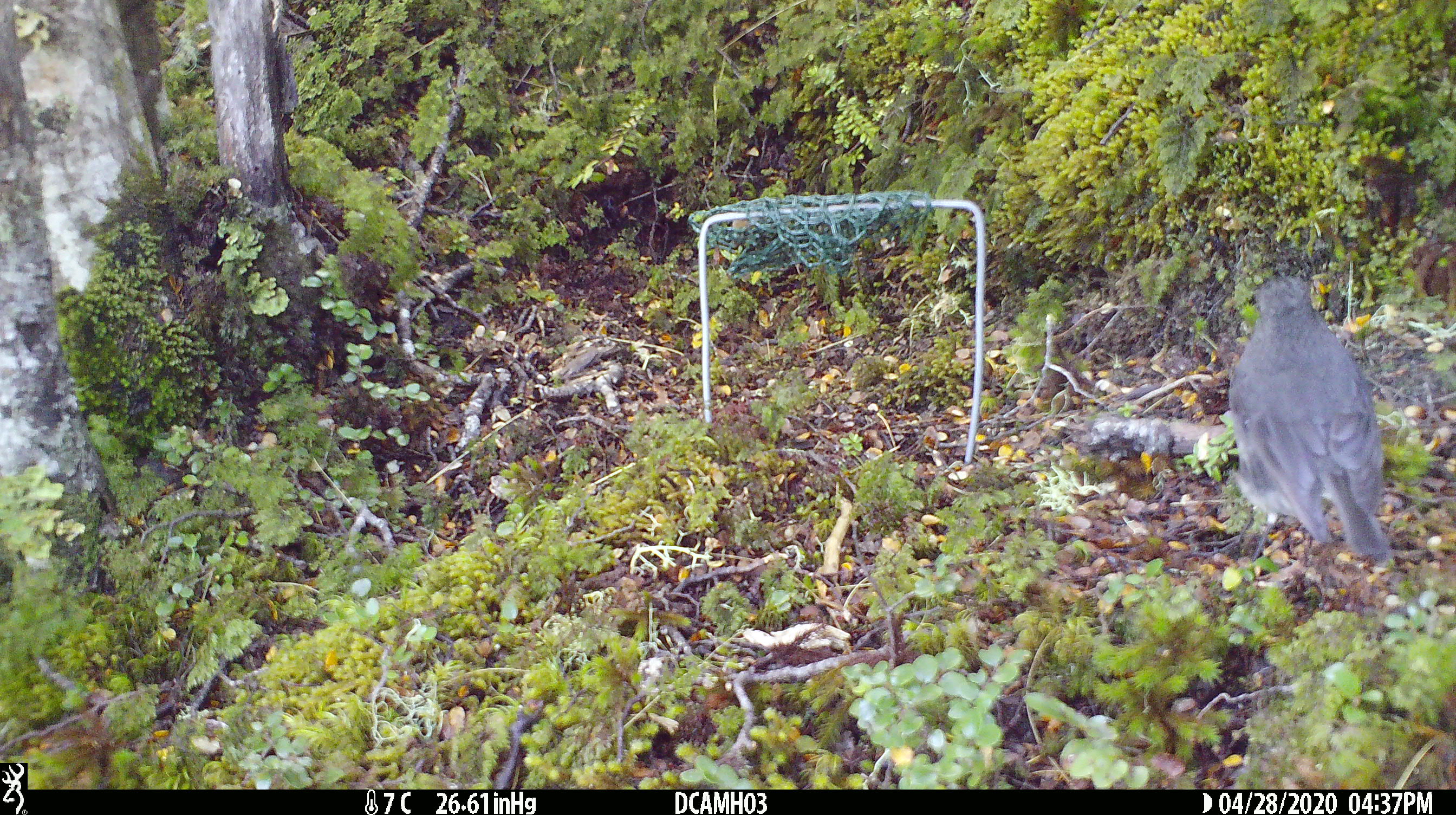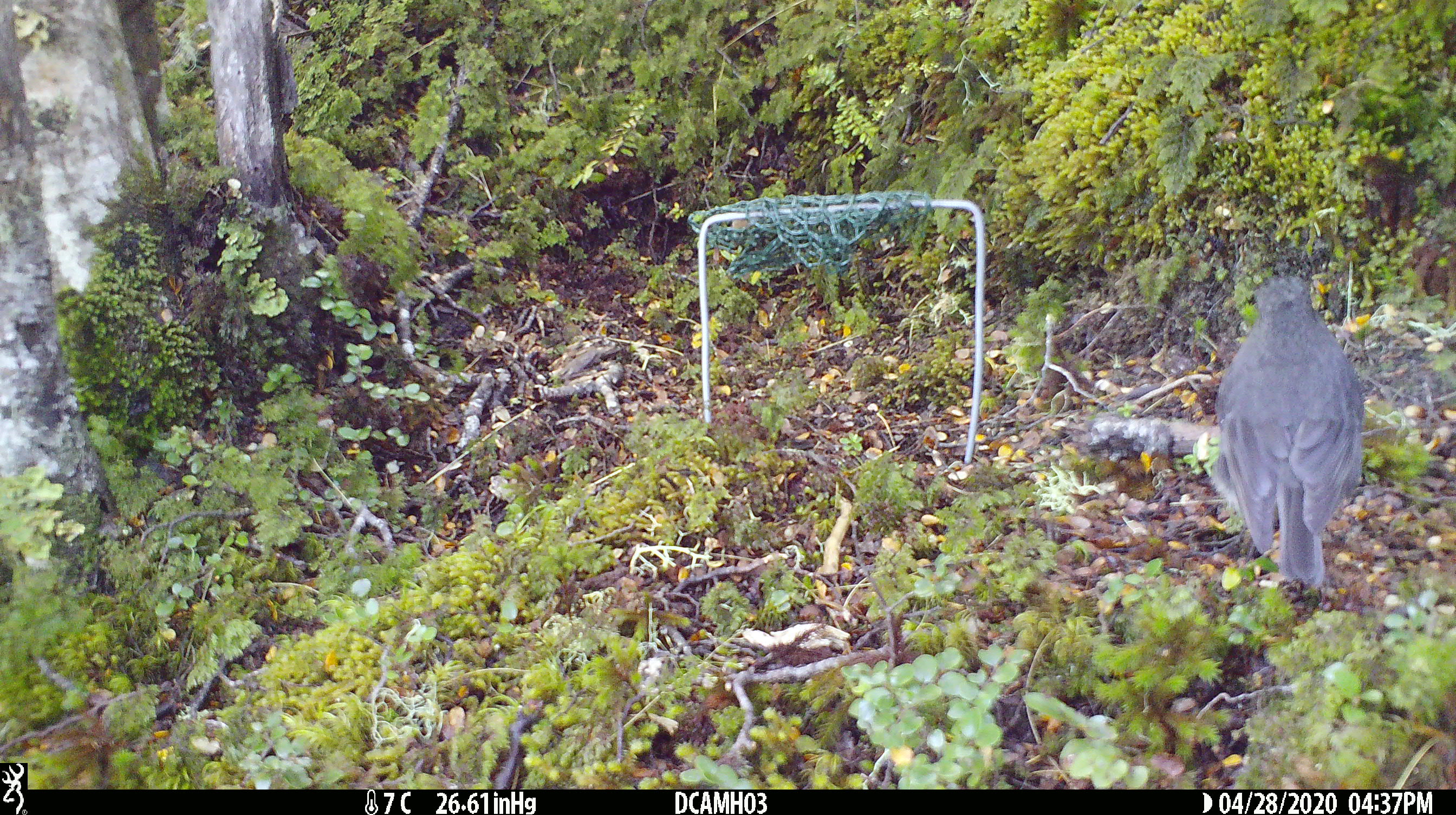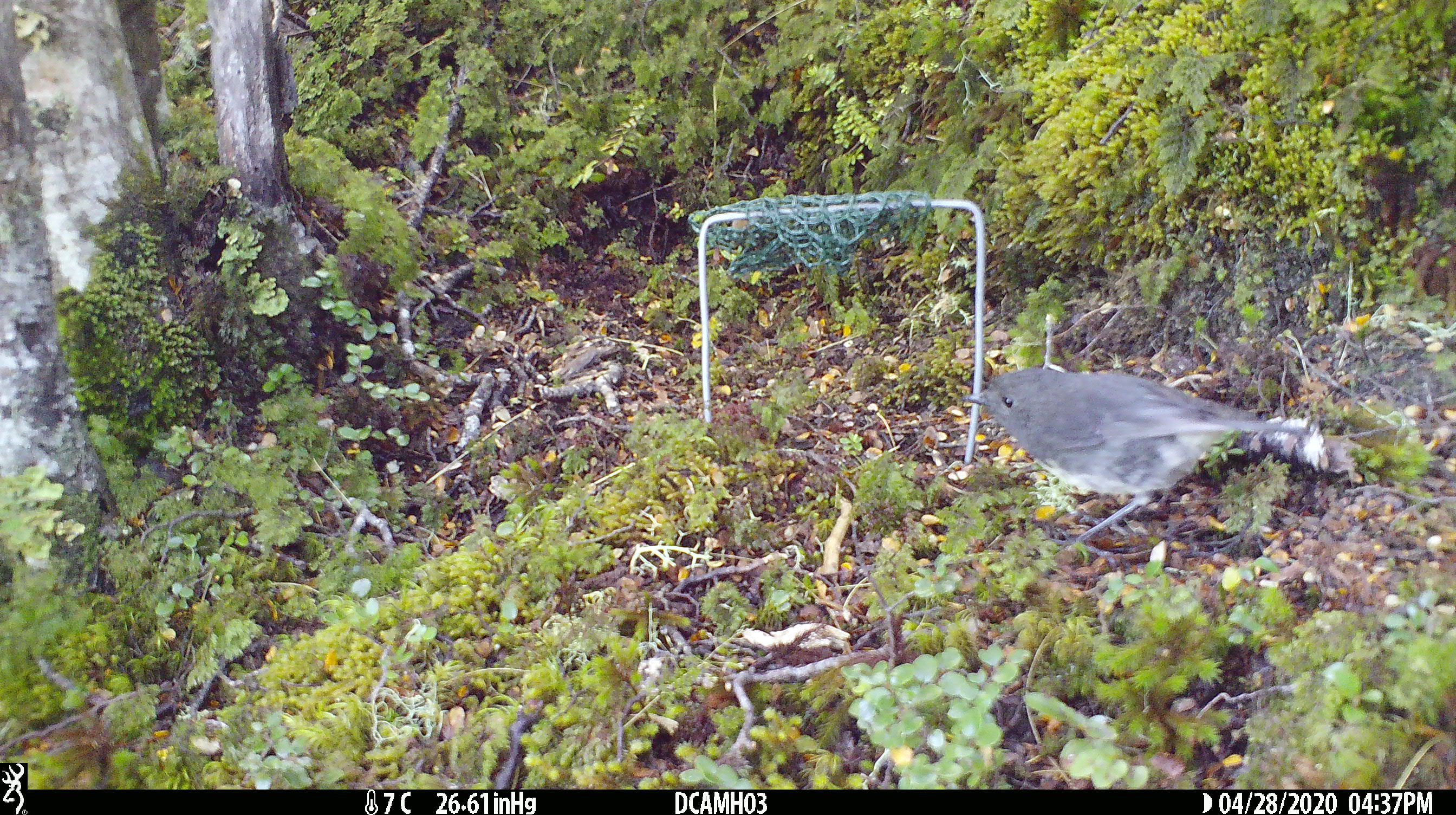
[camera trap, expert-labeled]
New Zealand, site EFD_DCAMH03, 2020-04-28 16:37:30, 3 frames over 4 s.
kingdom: Animalia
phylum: Chordata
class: Aves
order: Passeriformes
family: Petroicidae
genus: Petroica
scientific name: Petroica australis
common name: new zealand robin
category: robin